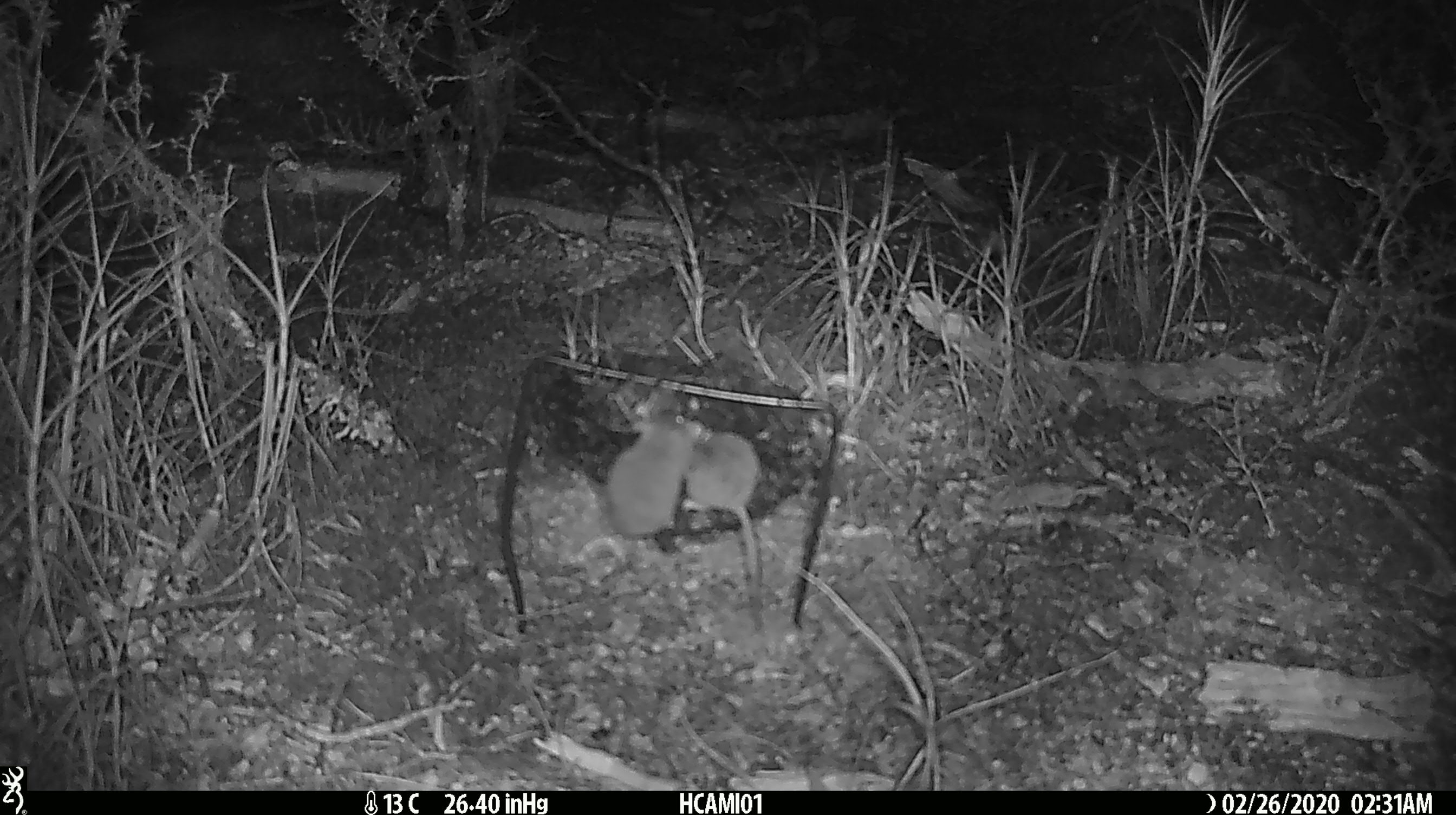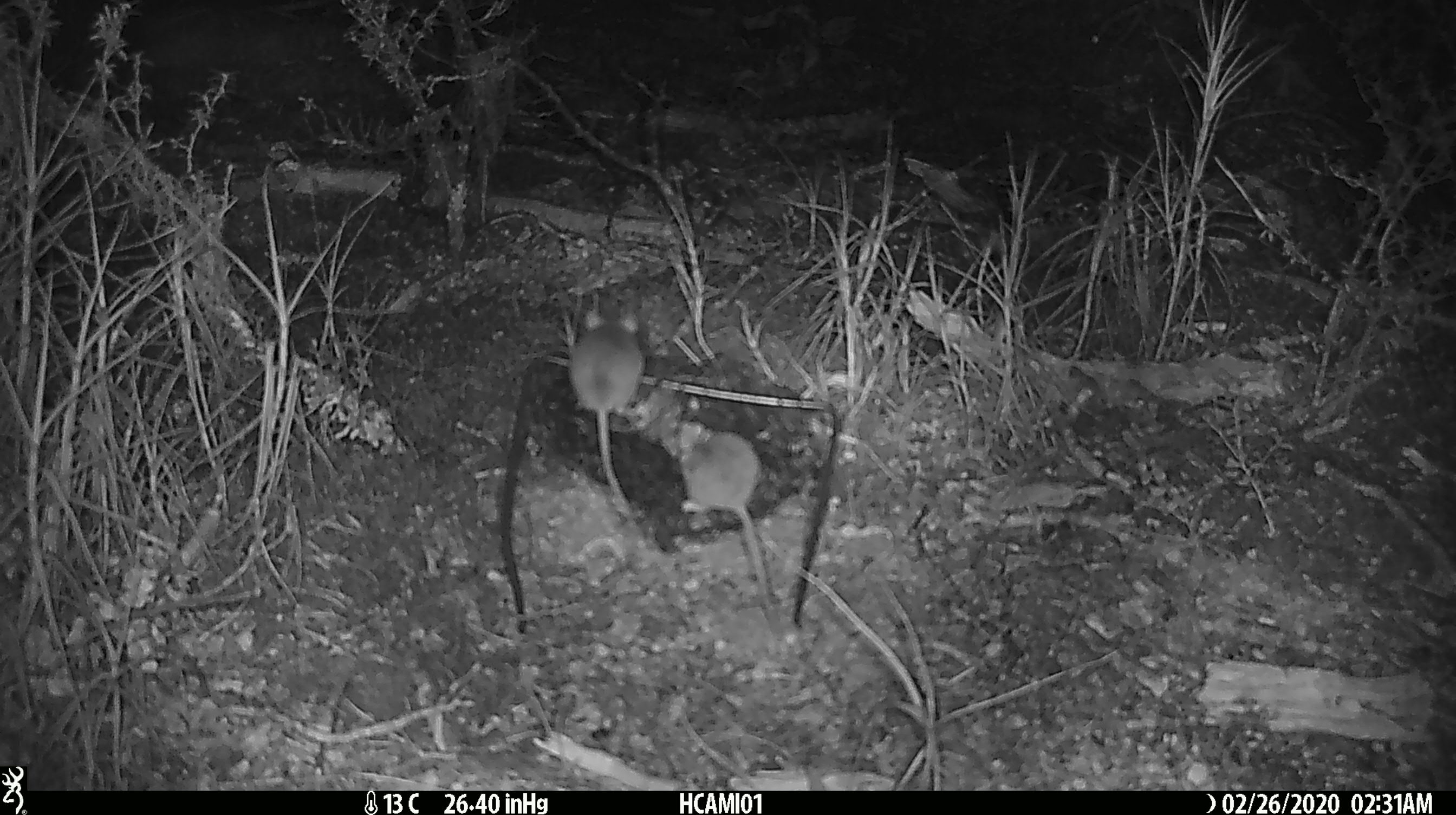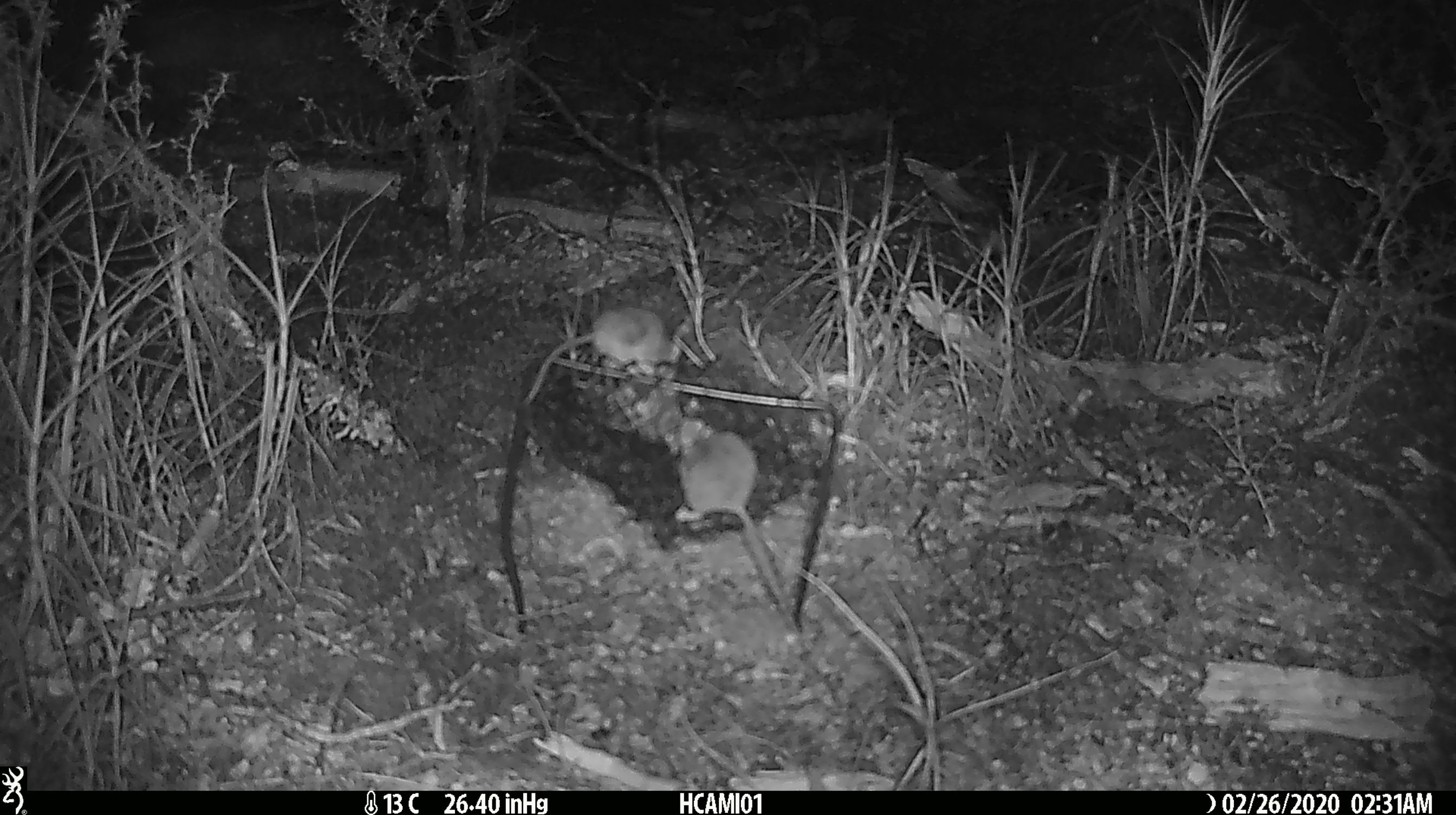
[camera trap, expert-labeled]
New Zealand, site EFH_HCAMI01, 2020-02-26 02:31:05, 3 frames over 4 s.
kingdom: Animalia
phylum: Chordata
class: Mammalia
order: Rodentia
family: Muridae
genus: Mus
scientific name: Mus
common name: mouse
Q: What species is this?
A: Mouse (Mus).